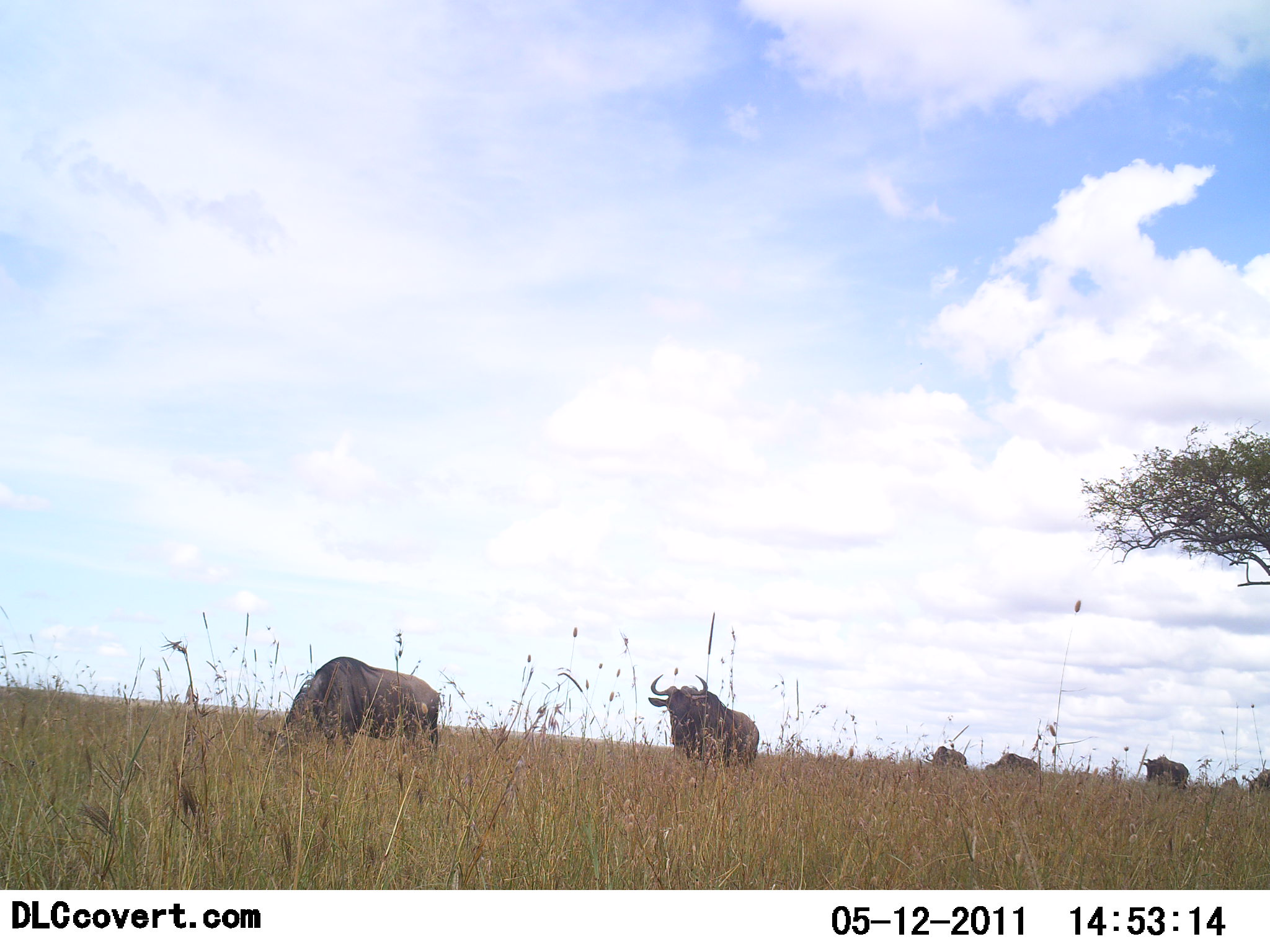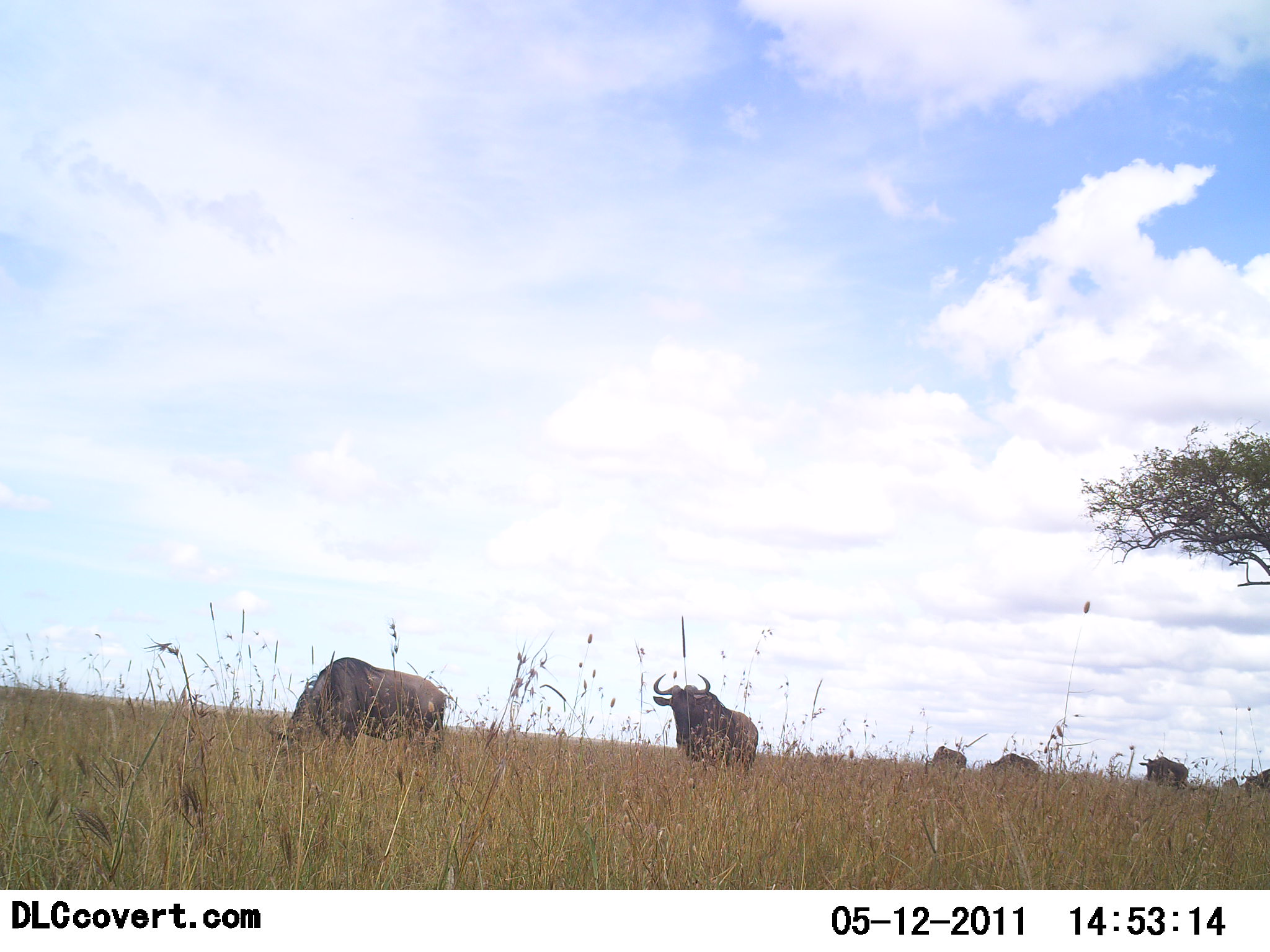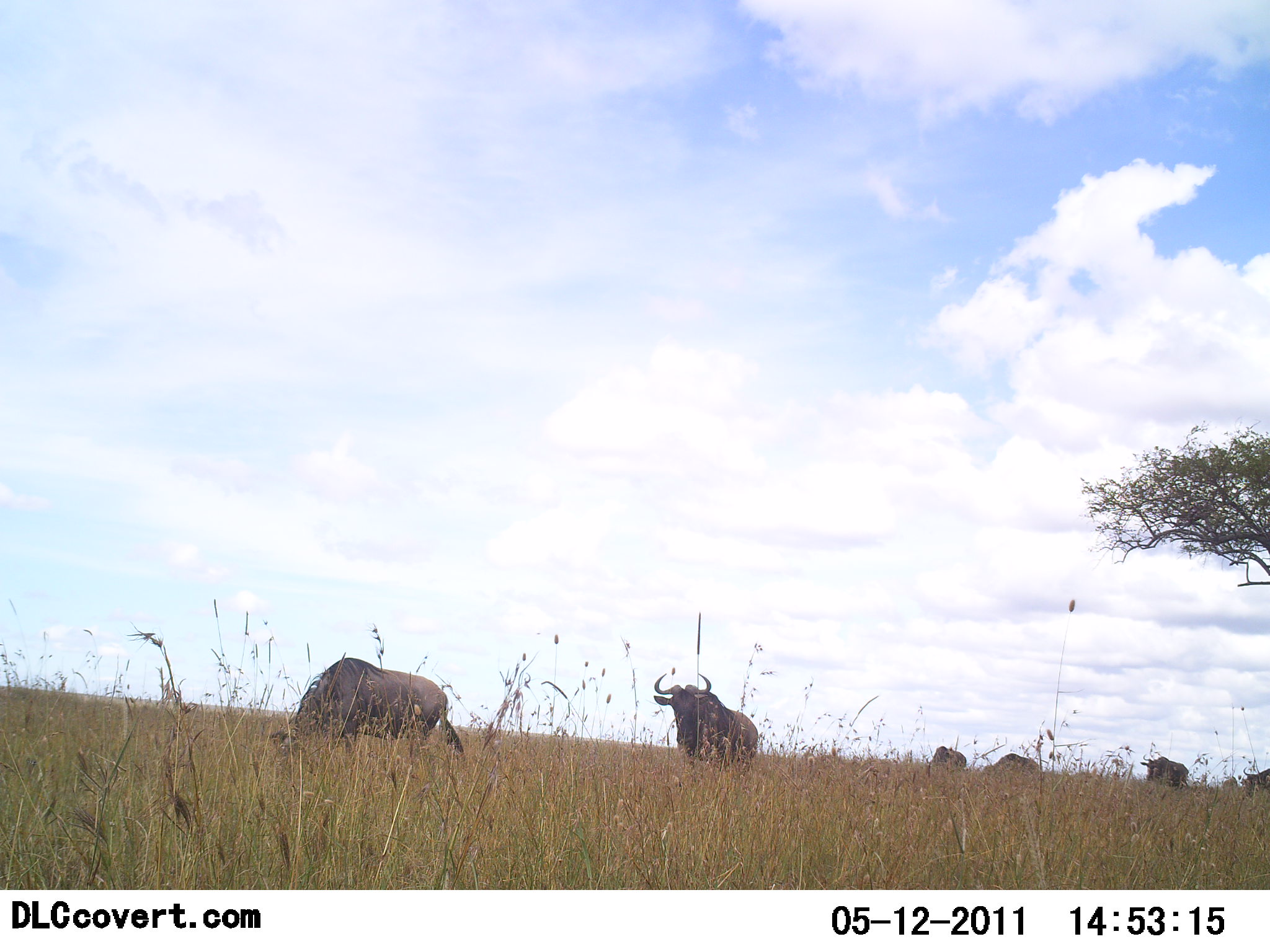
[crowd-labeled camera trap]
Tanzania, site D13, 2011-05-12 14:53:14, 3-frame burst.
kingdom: Animalia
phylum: Chordata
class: Mammalia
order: Artiodactyla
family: Bovidae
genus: Connochaetes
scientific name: Connochaetes taurinus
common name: blue wildebeest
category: wildebeest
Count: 6.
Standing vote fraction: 40%.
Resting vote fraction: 0%.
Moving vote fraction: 40%.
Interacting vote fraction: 0%.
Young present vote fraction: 0%.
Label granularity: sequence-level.